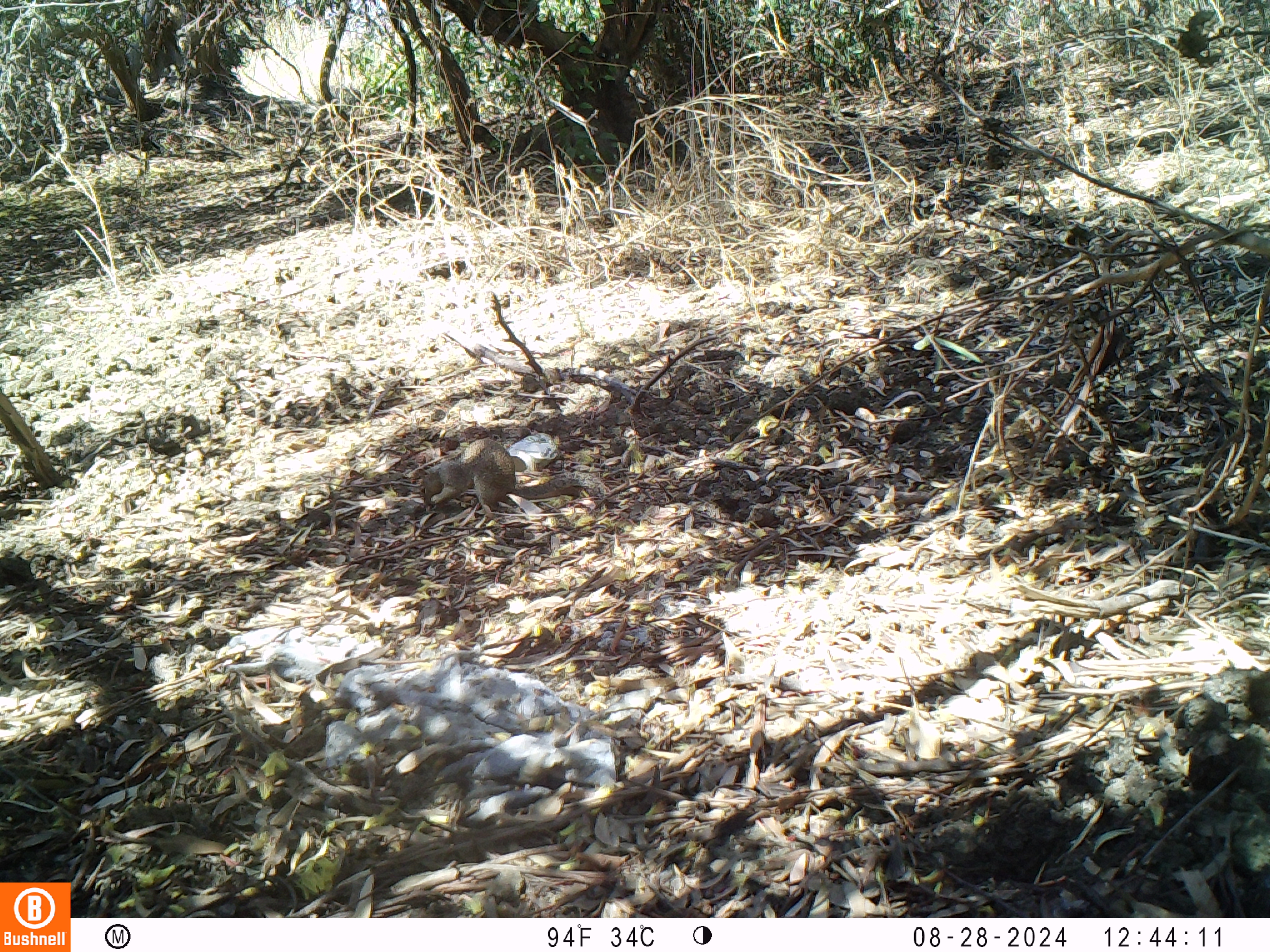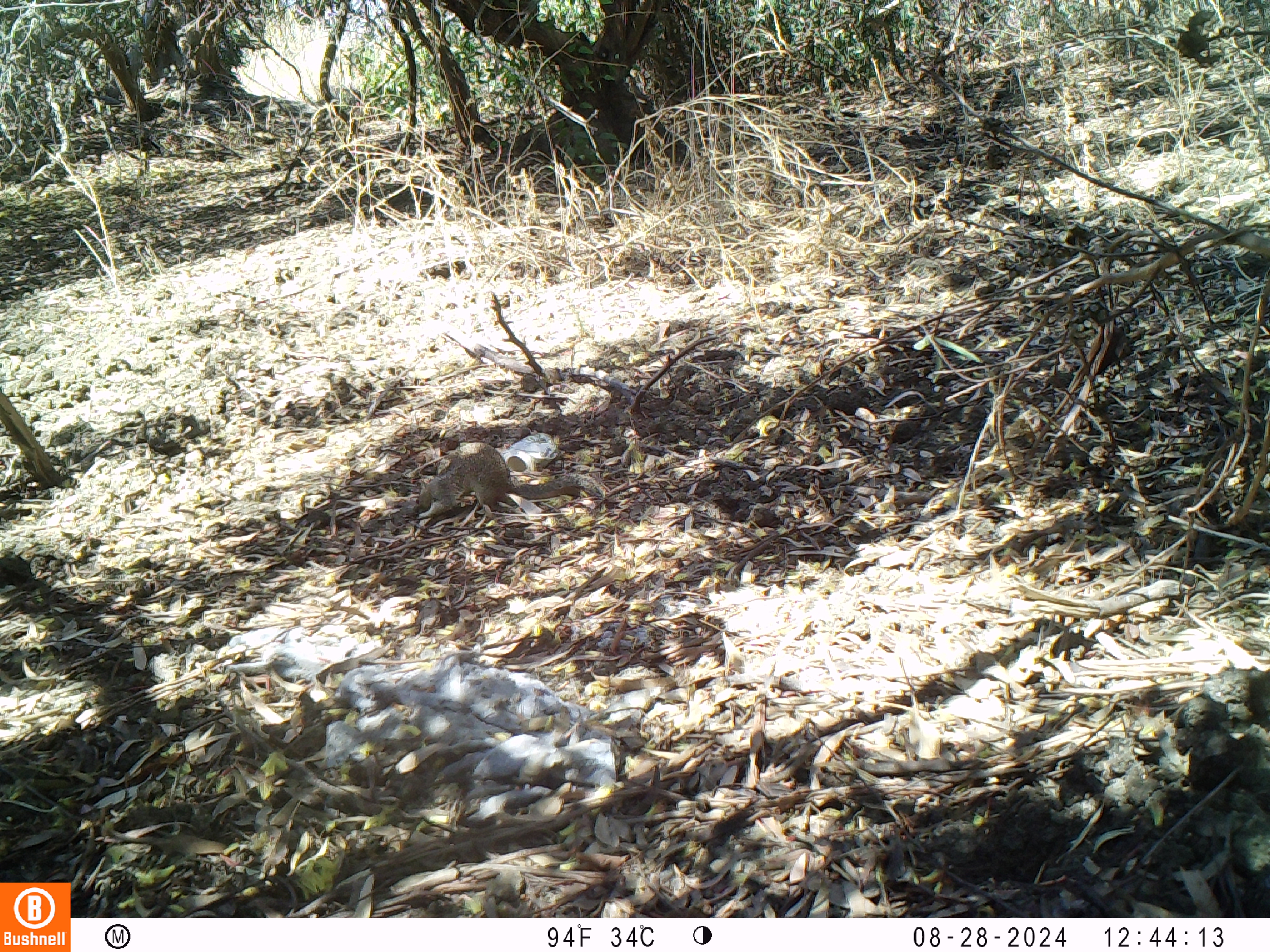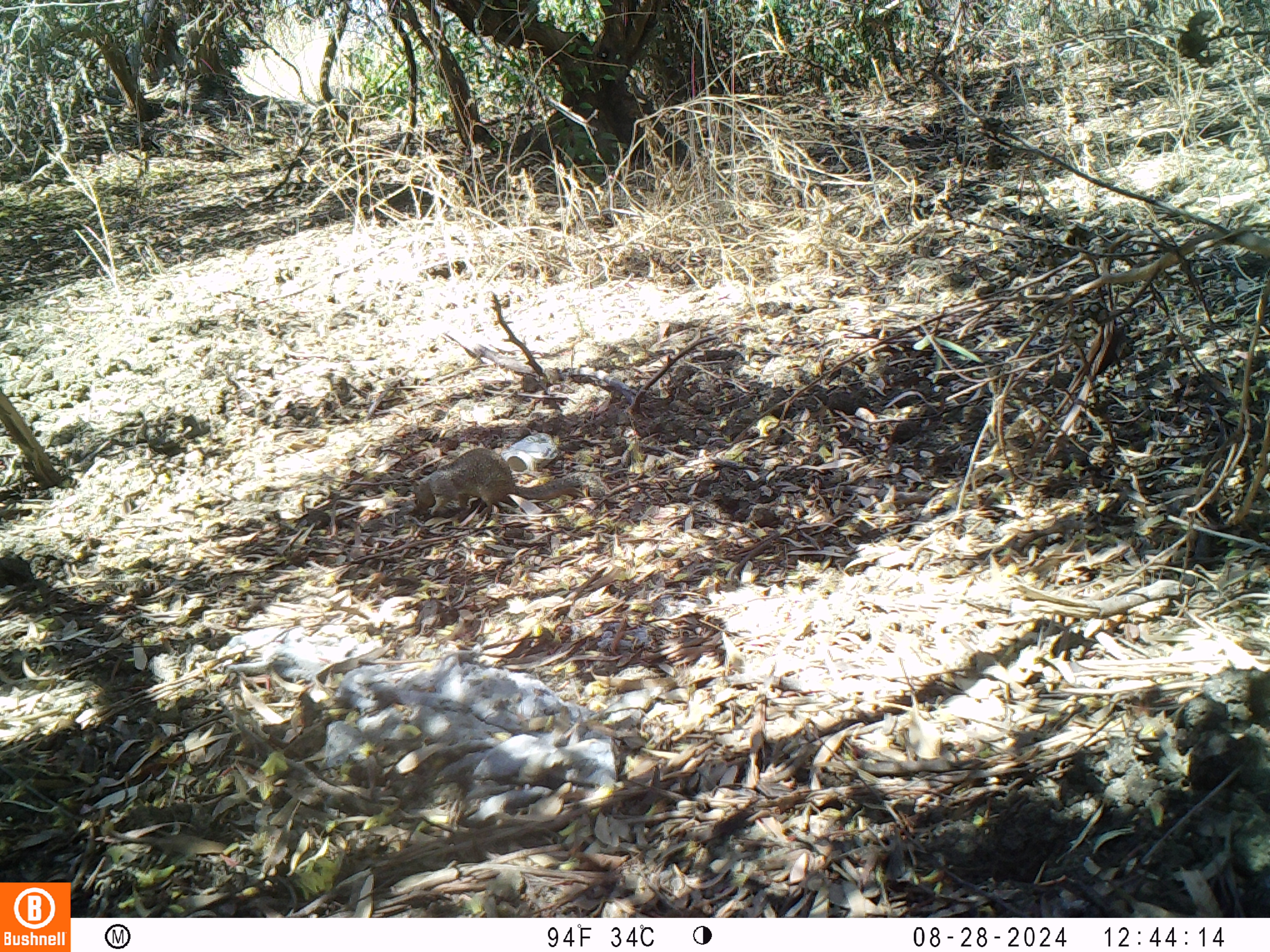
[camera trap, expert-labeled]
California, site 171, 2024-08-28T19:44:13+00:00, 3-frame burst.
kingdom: Animalia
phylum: Chordata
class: Mammalia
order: Rodentia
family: Sciuridae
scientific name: Sciuridae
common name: squirrel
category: unknown squirrel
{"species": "unknown squirrel (squirrel) (Sciuridae)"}